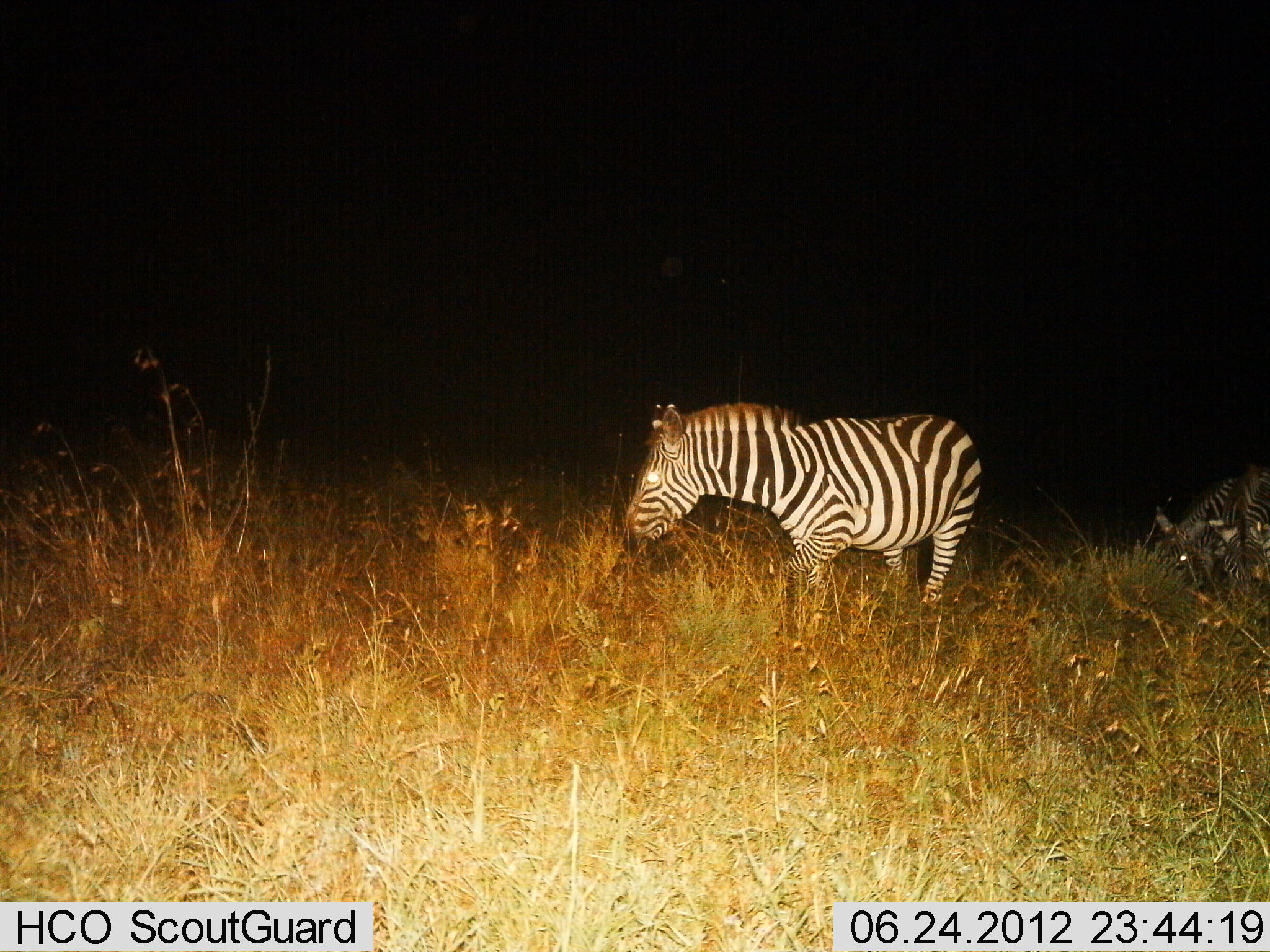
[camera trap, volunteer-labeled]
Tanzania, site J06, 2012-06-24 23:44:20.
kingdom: Animalia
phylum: Chordata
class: Mammalia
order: Perissodactyla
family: Equidae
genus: Equus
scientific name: Equus quagga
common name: plains zebra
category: zebra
Zebra (plains zebra) (Equus quagga), count 3. Behavior (volunteer vote fractions): standing 50%, resting 0%, moving 40%, interacting 0%. Young present (vote fraction): 0%. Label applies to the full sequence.